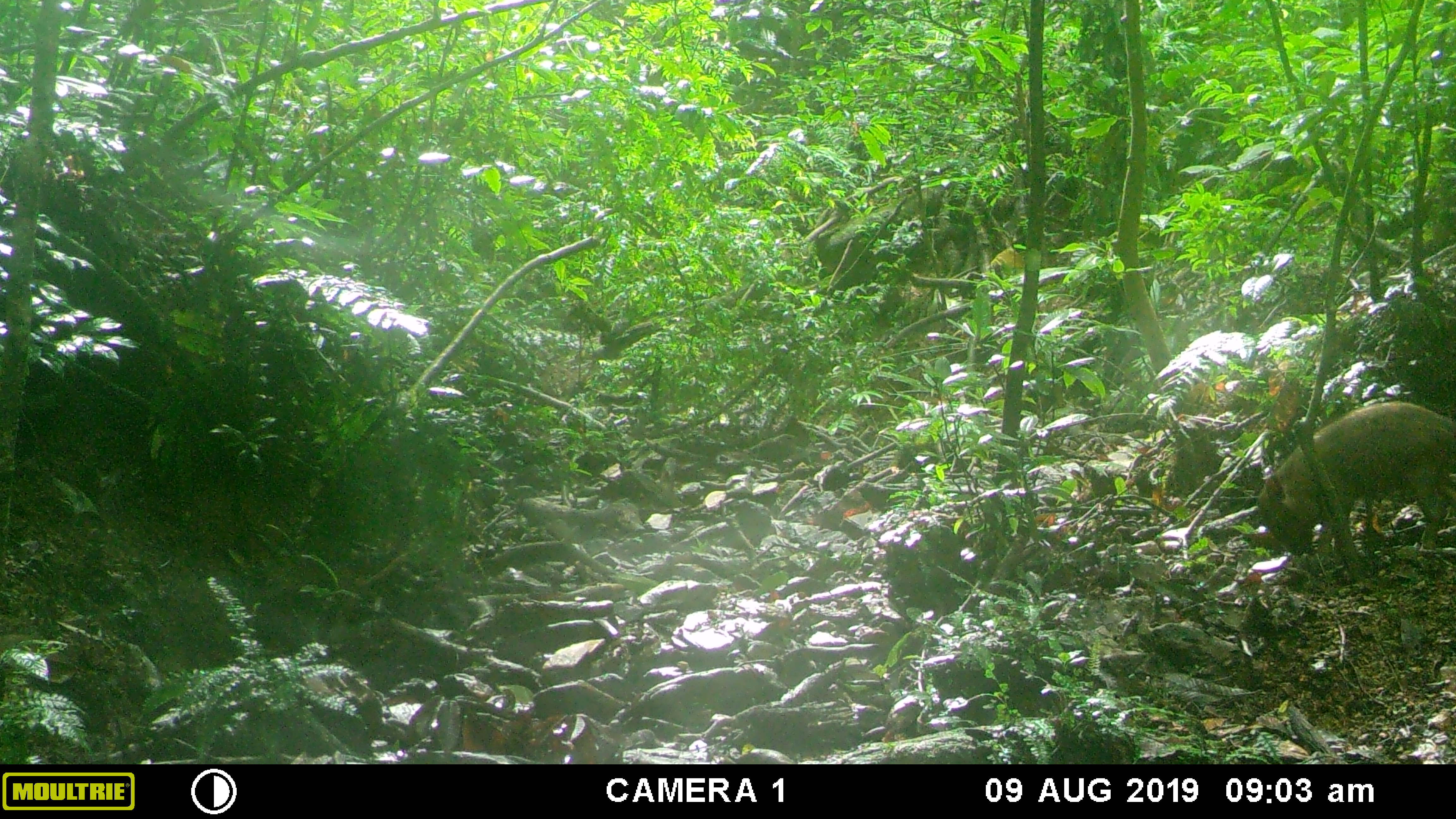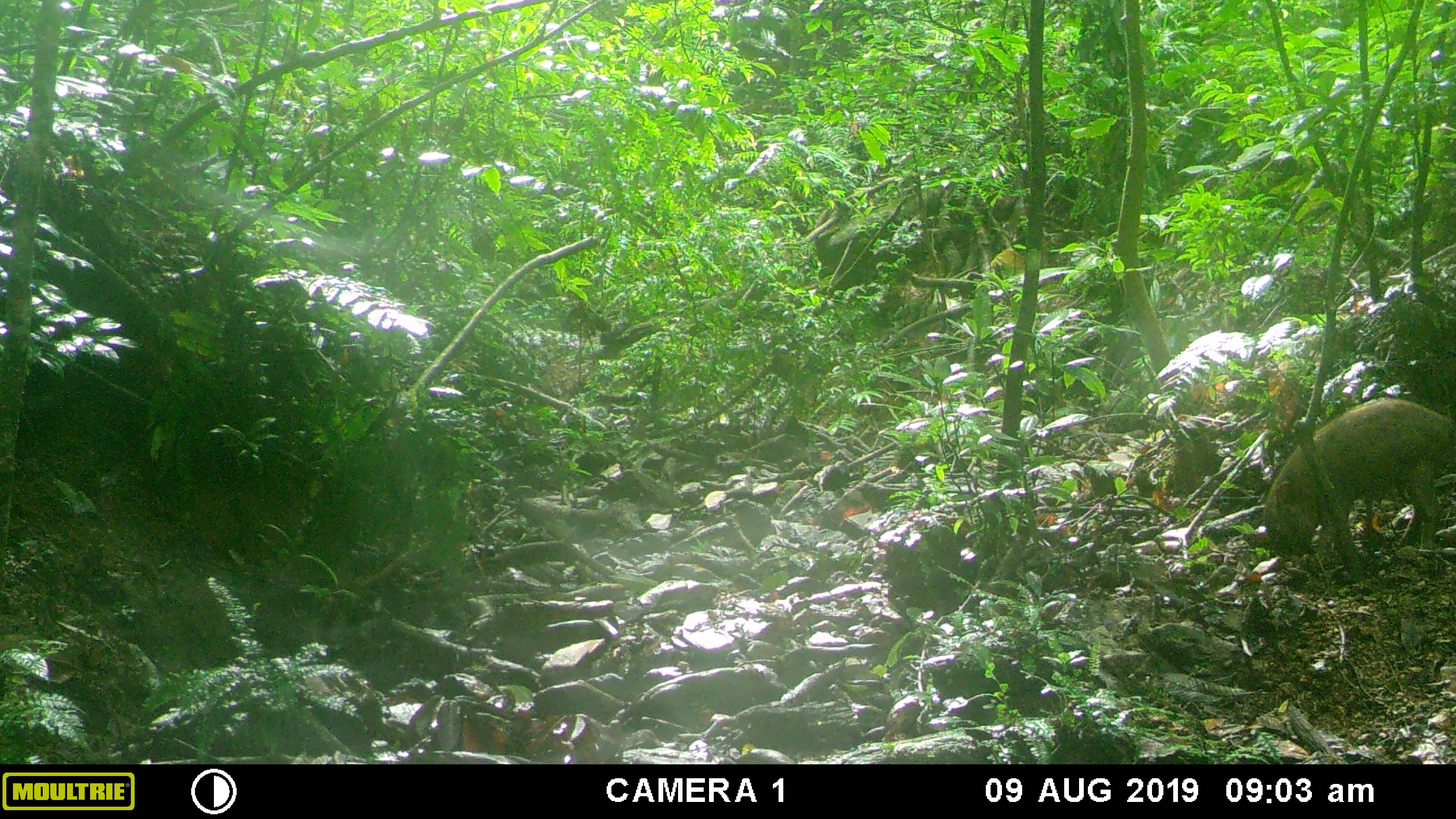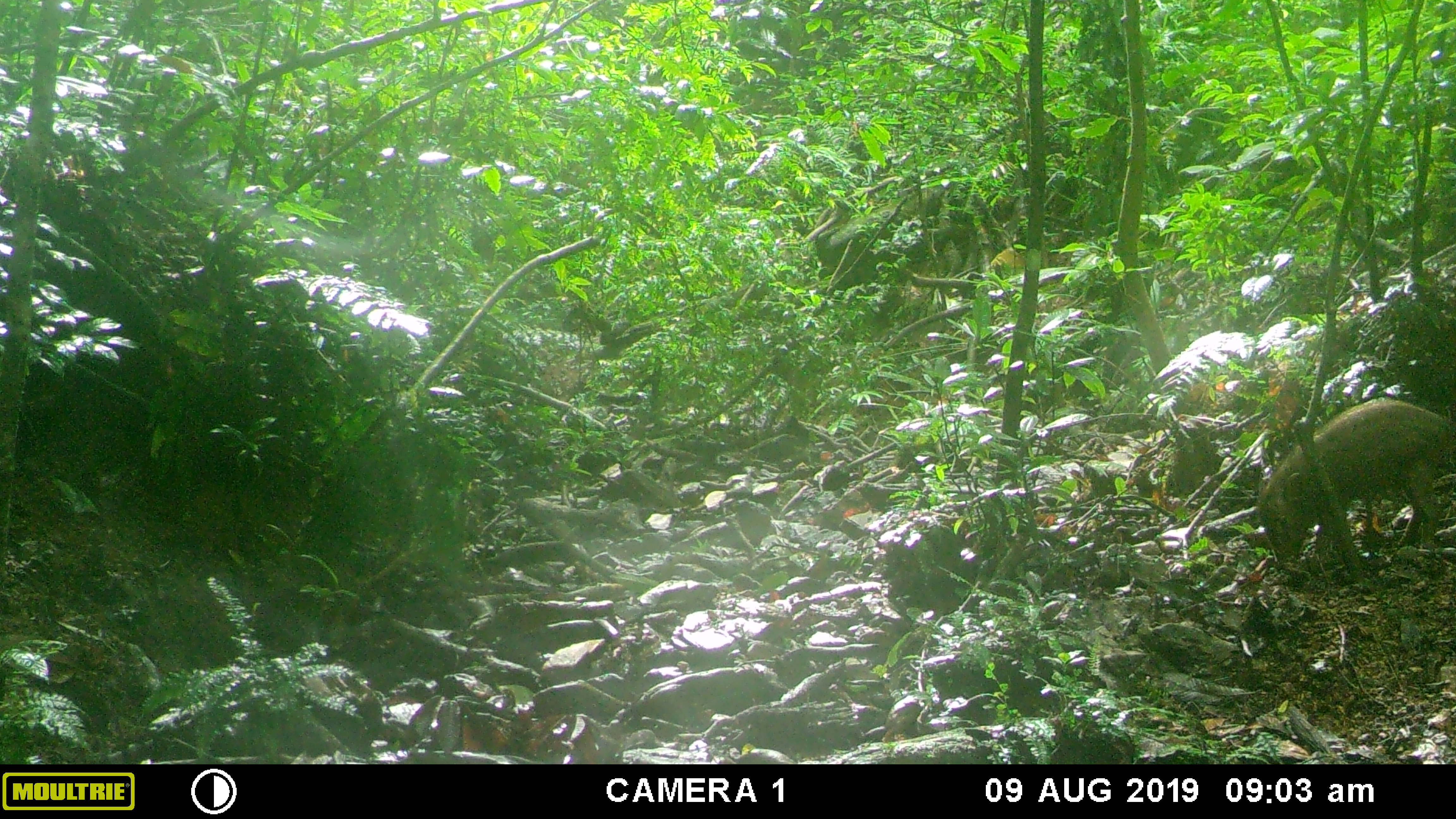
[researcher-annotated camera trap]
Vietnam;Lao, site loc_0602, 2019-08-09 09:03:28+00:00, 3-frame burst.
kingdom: Animalia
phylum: Chordata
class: Mammalia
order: Artiodactyla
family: Suidae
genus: Sus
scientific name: Sus scrofa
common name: eurasian wild pig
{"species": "eurasian wild pig (Sus scrofa)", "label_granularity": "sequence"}